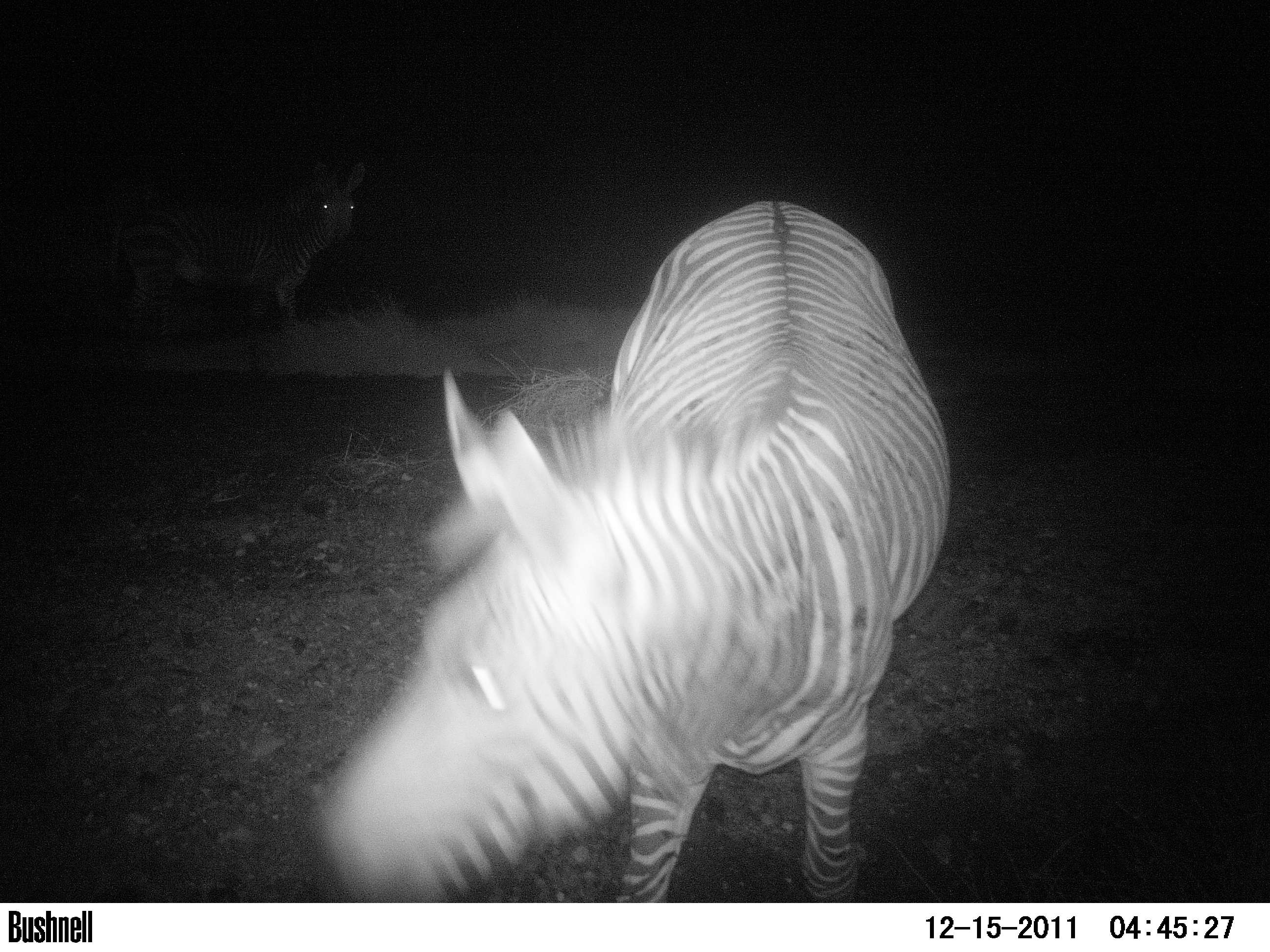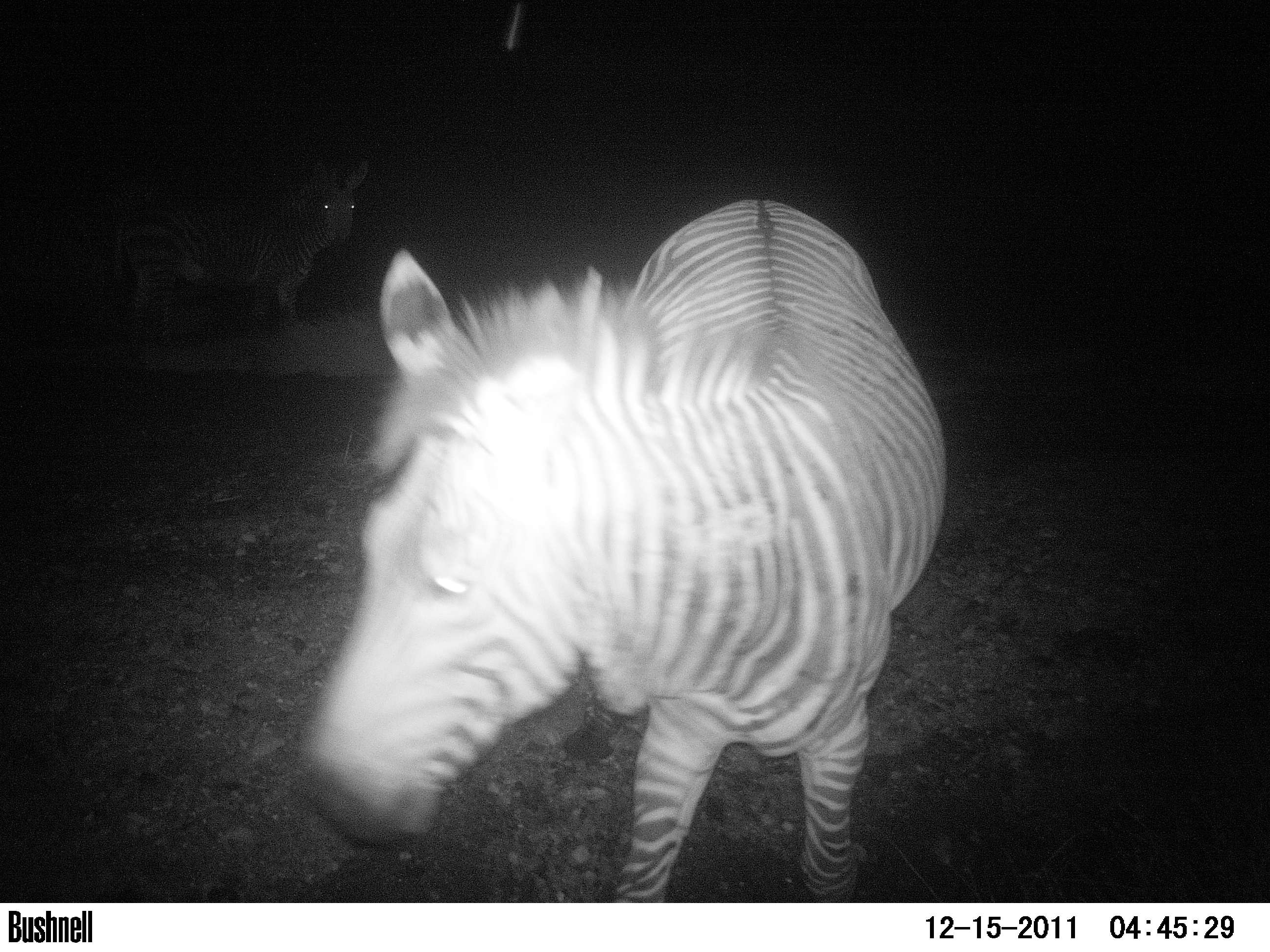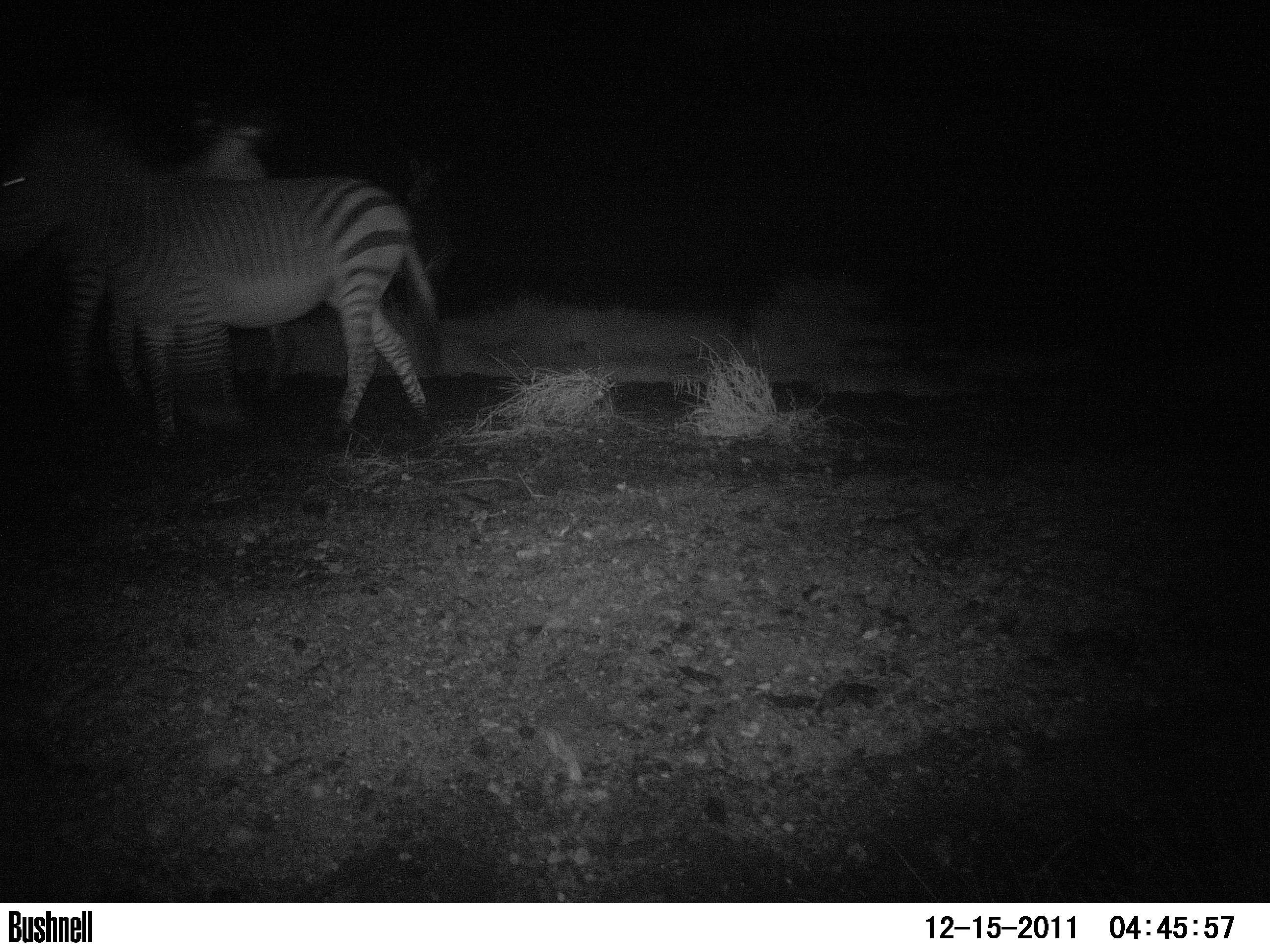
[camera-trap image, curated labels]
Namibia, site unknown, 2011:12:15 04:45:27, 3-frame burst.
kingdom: Animalia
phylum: Chordata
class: Mammalia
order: Perissodactyla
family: Equidae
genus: Equus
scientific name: Equus zebra hartmannae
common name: hartmann's mountain zebra